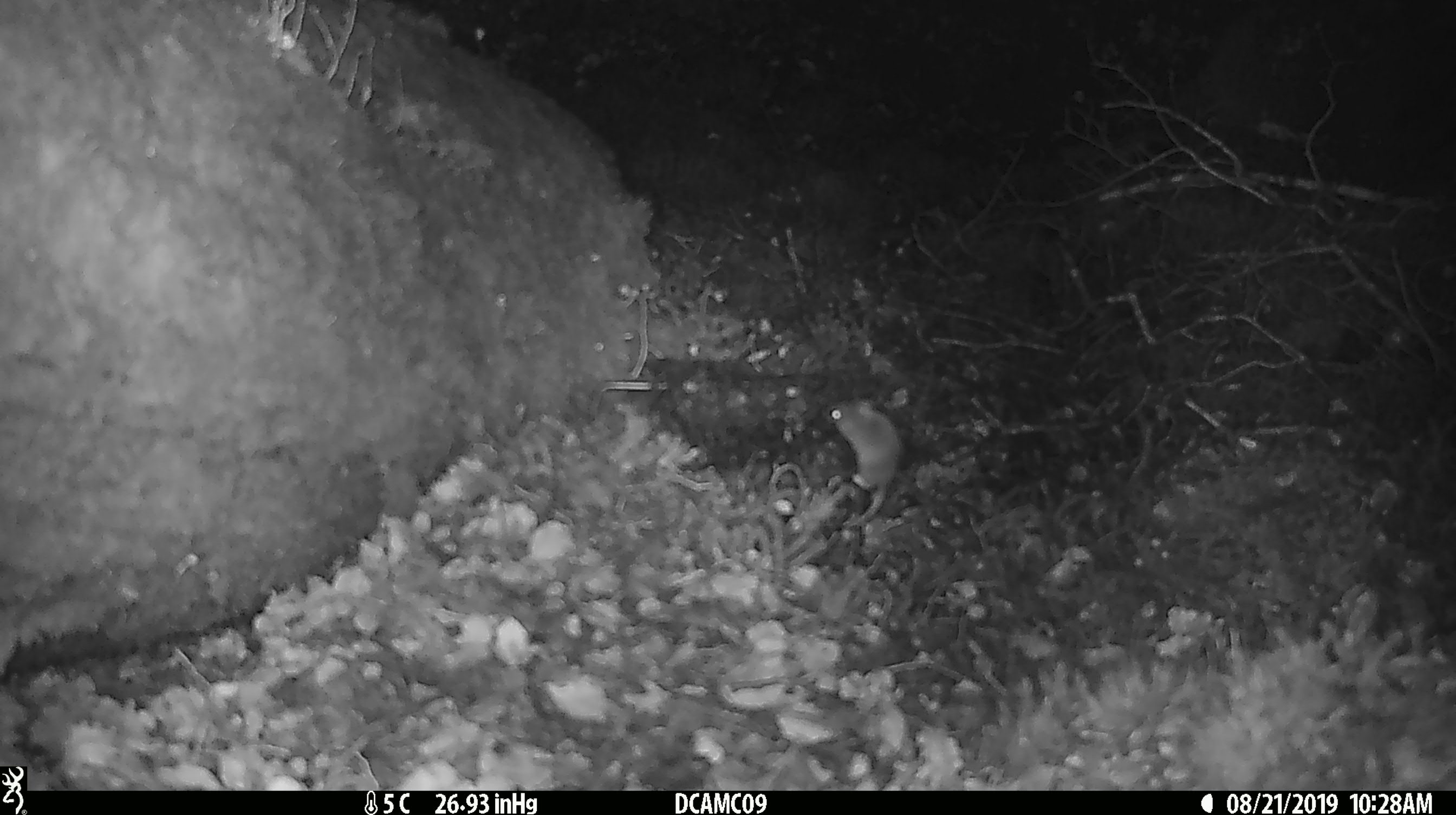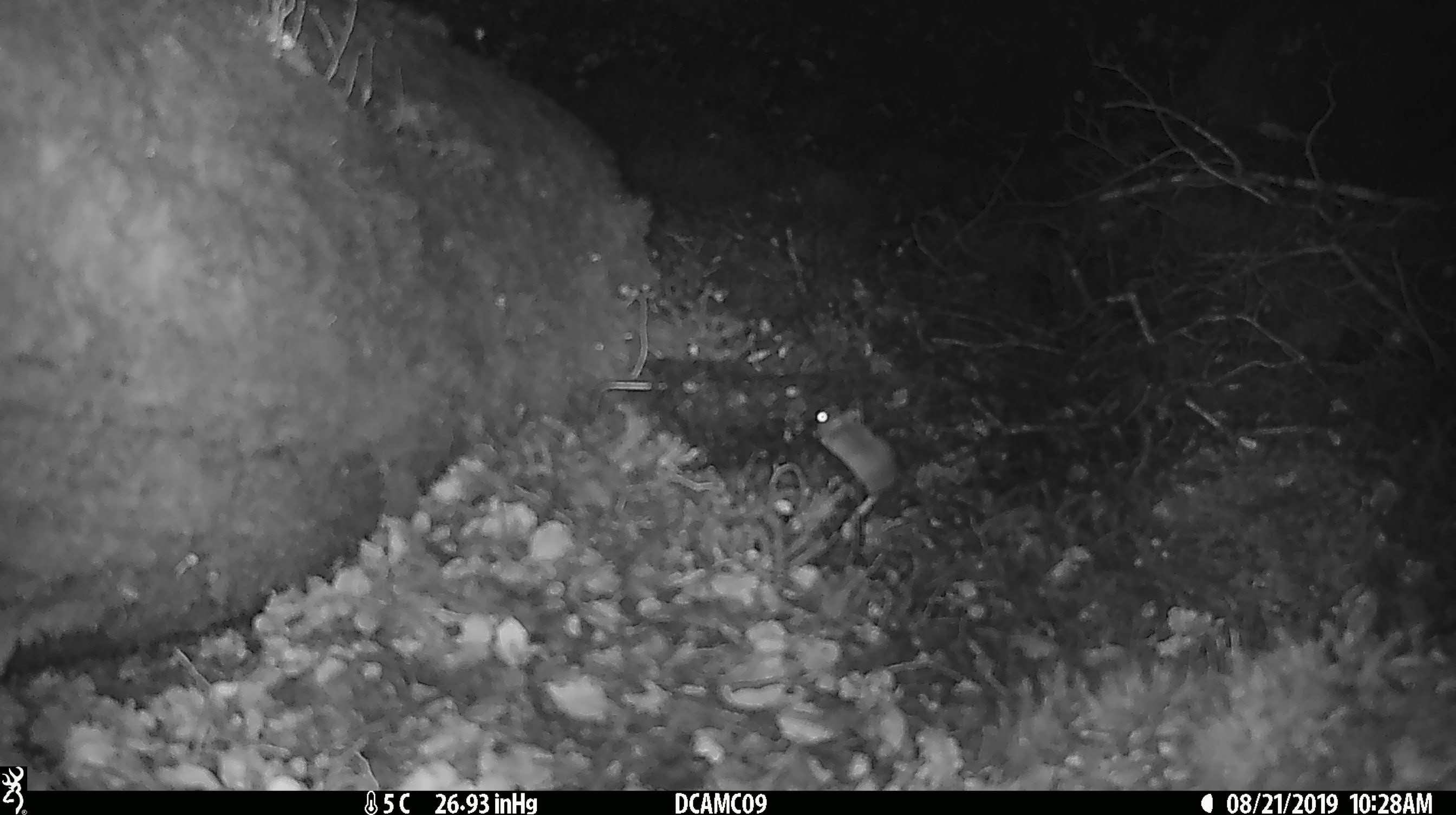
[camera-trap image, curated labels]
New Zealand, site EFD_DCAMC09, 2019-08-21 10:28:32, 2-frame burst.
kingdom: Animalia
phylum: Chordata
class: Mammalia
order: Rodentia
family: Muridae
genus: Mus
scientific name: Mus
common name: mouse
Mouse (Mus).